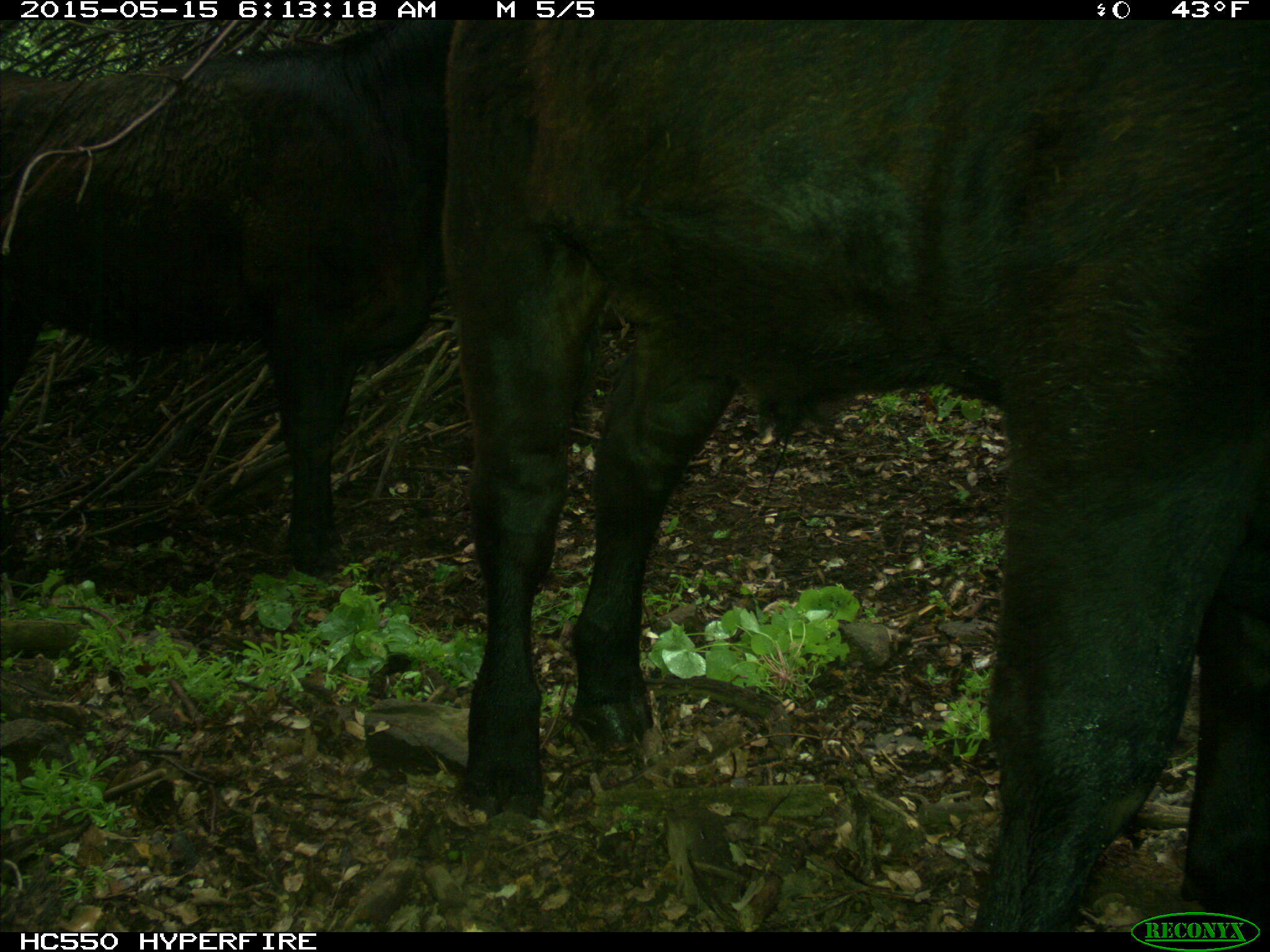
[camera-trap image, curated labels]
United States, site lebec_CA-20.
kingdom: Animalia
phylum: Chordata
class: Mammalia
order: Artiodactyla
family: Bovidae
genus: Bos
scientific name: Bos taurus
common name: domestic cow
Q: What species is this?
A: Bos taurus (domestic cow).